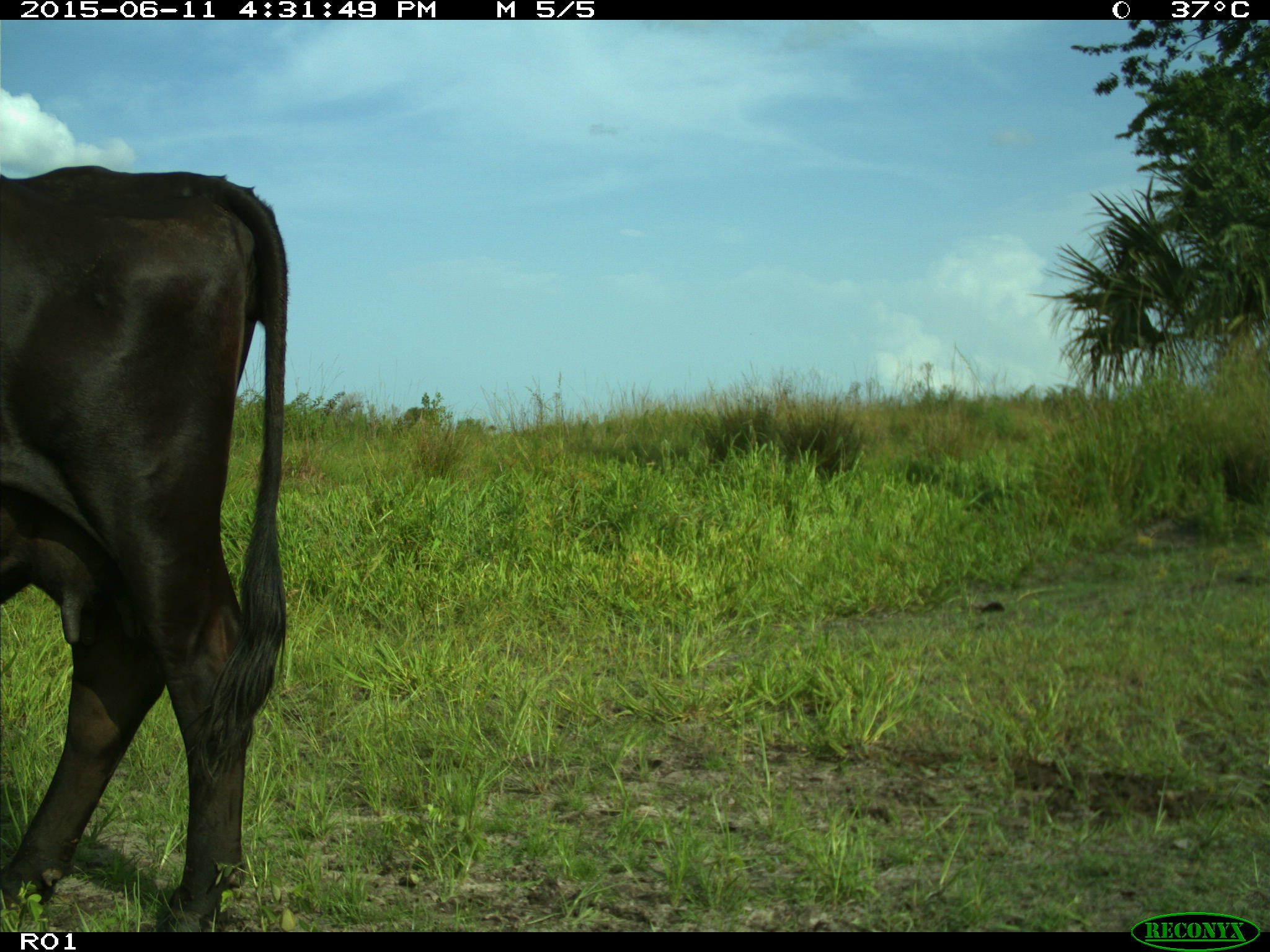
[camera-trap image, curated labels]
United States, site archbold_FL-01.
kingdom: Animalia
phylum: Chordata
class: Mammalia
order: Artiodactyla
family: Bovidae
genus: Bos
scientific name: Bos taurus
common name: domestic cow